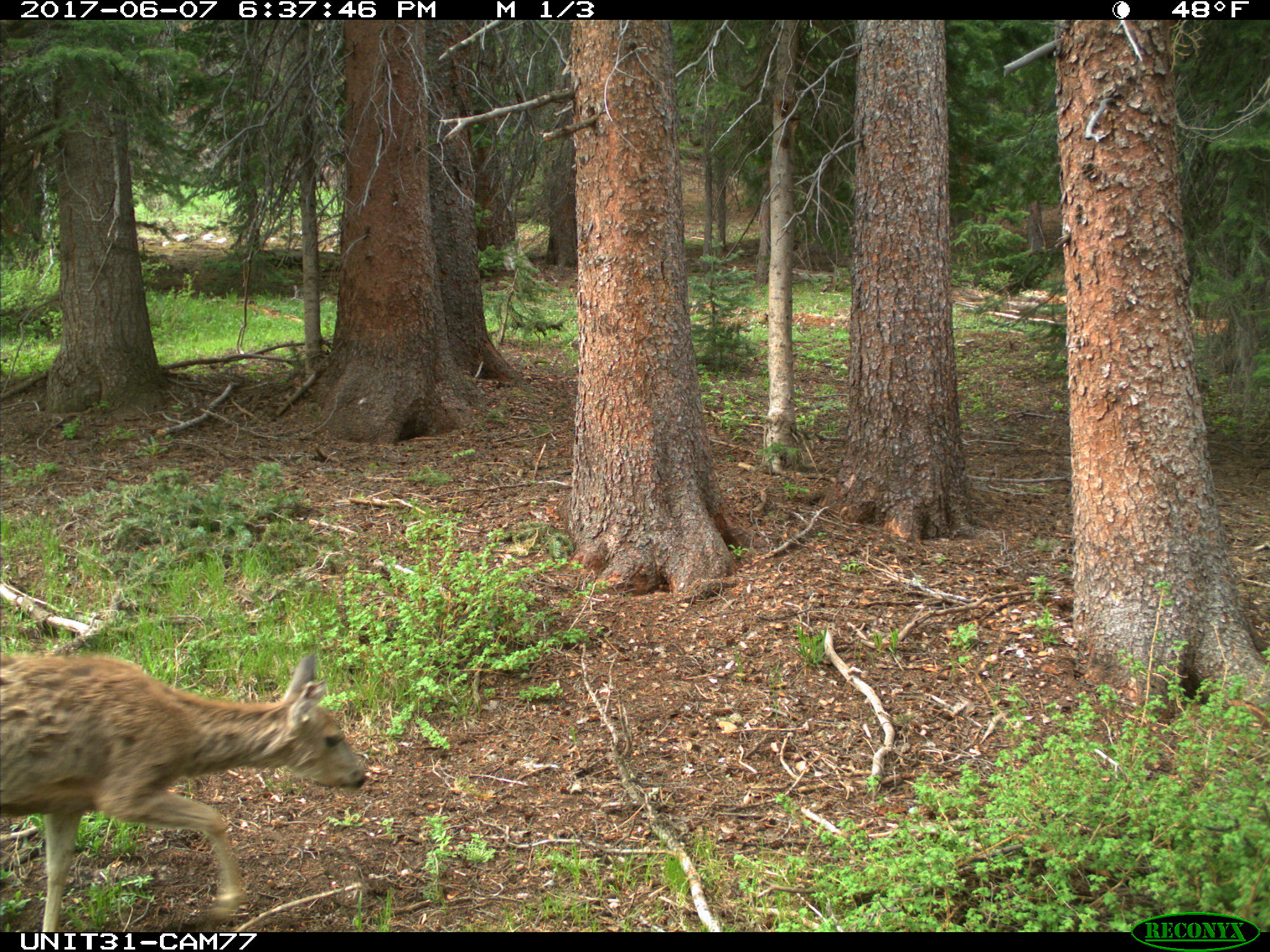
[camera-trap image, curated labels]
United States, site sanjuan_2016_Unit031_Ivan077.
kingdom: Animalia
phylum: Chordata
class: Mammalia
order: Artiodactyla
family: Cervidae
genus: Odocoileus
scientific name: Odocoileus hemionus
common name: mule deer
Odocoileus hemionus (mule deer).